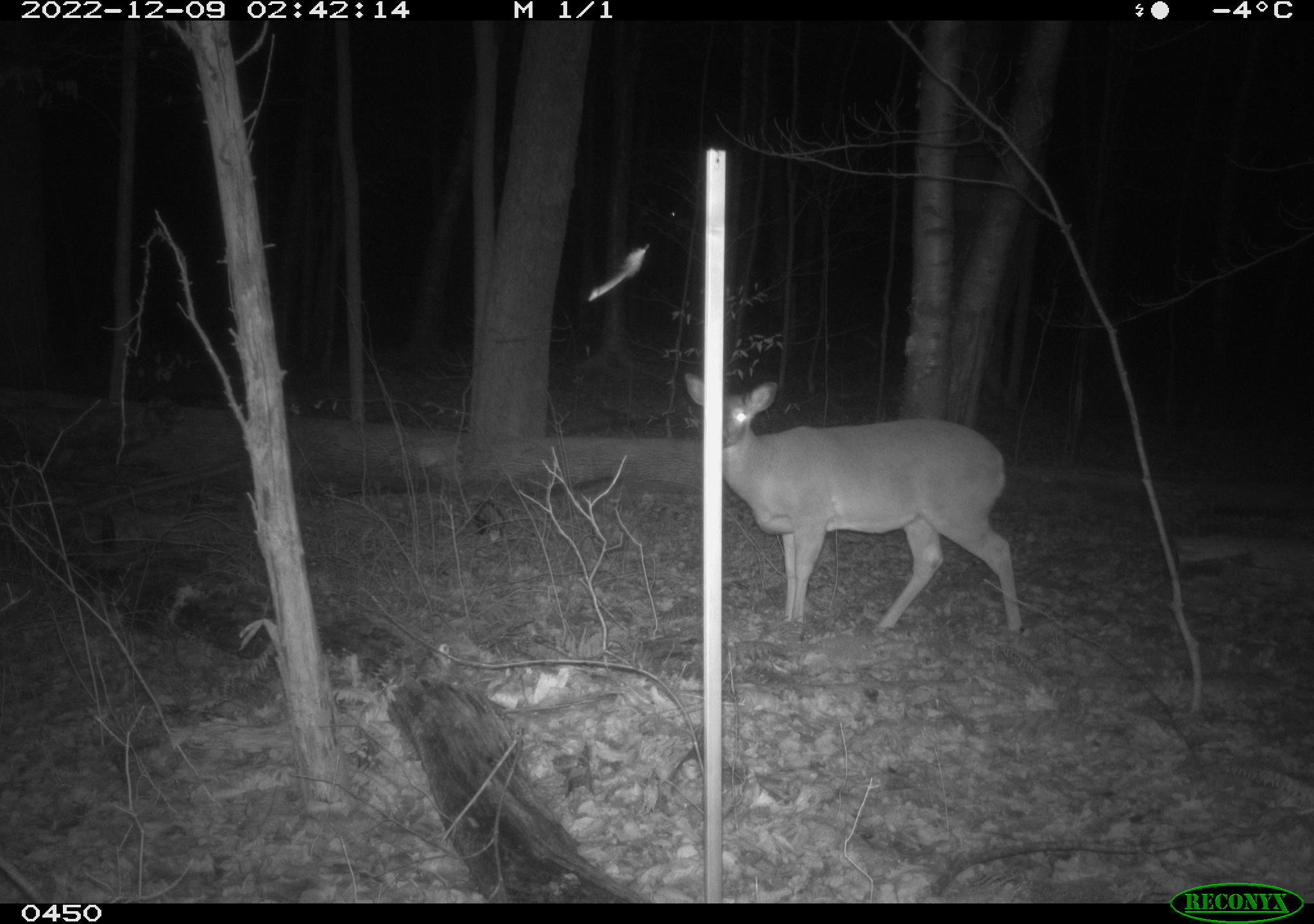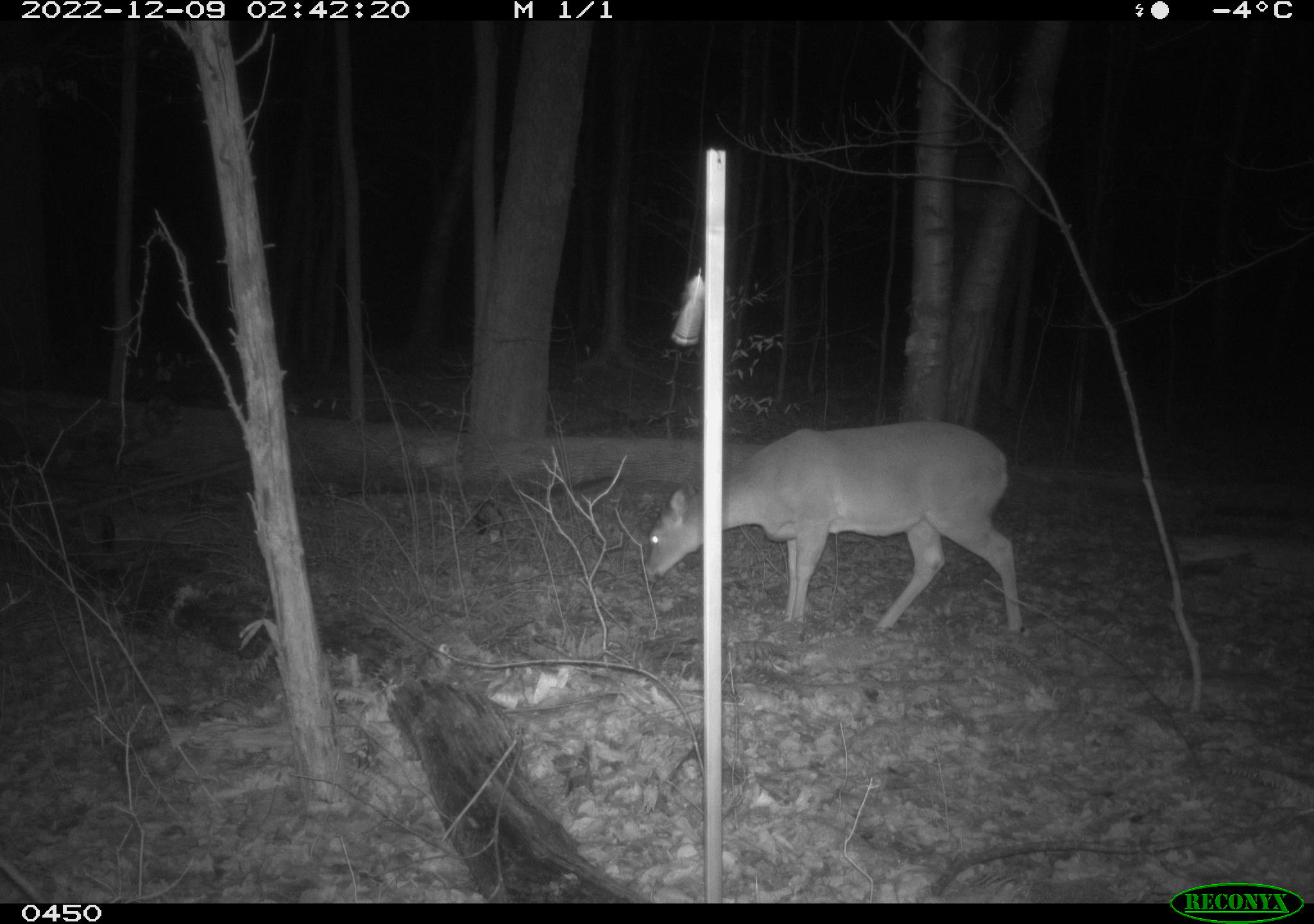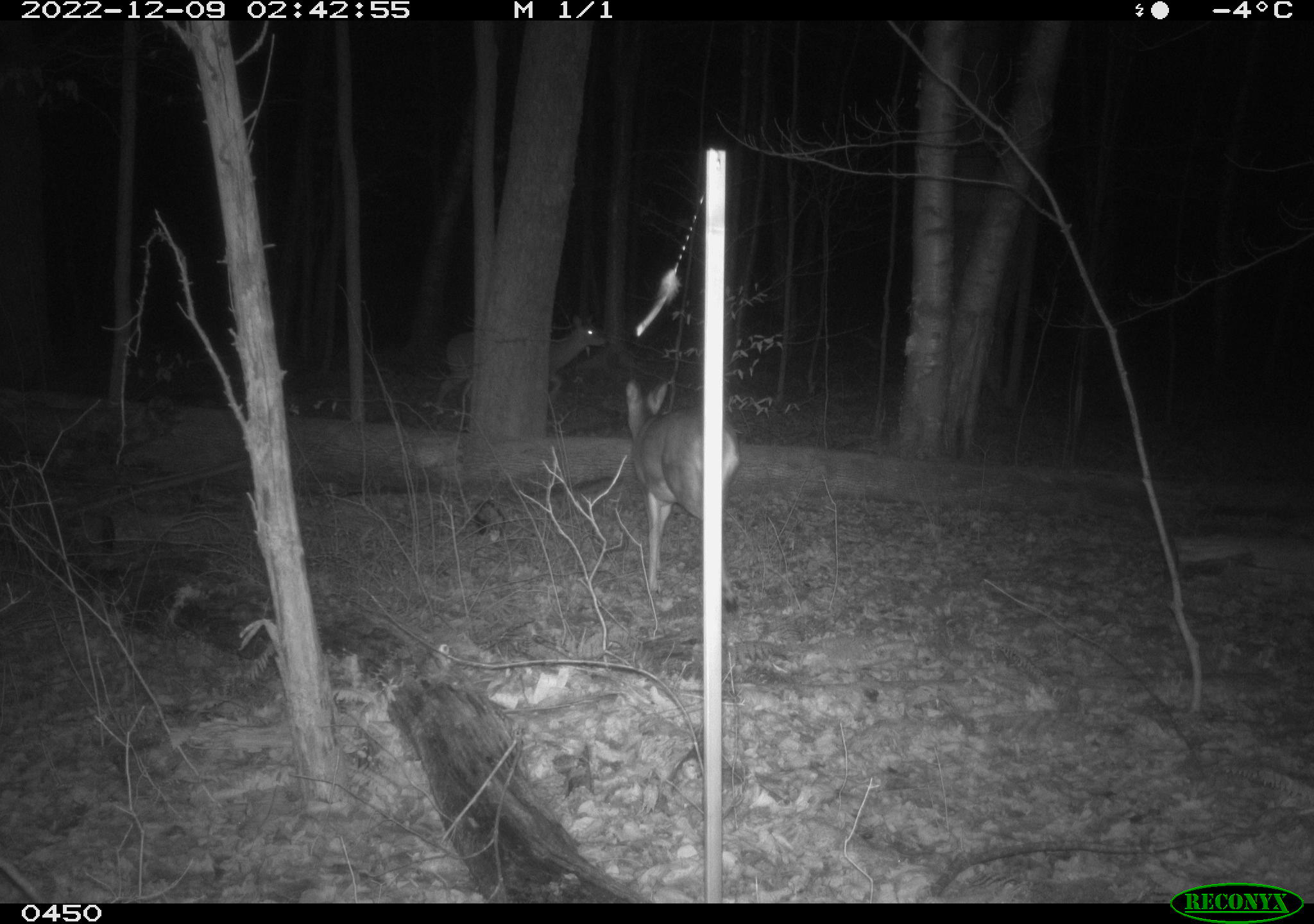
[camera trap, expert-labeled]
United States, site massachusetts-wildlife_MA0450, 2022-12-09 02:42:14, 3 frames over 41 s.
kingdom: Animalia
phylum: Chordata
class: Mammalia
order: Artiodactyla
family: Cervidae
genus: Odocoileus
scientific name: Odocoileus virginianus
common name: white-tailed deer